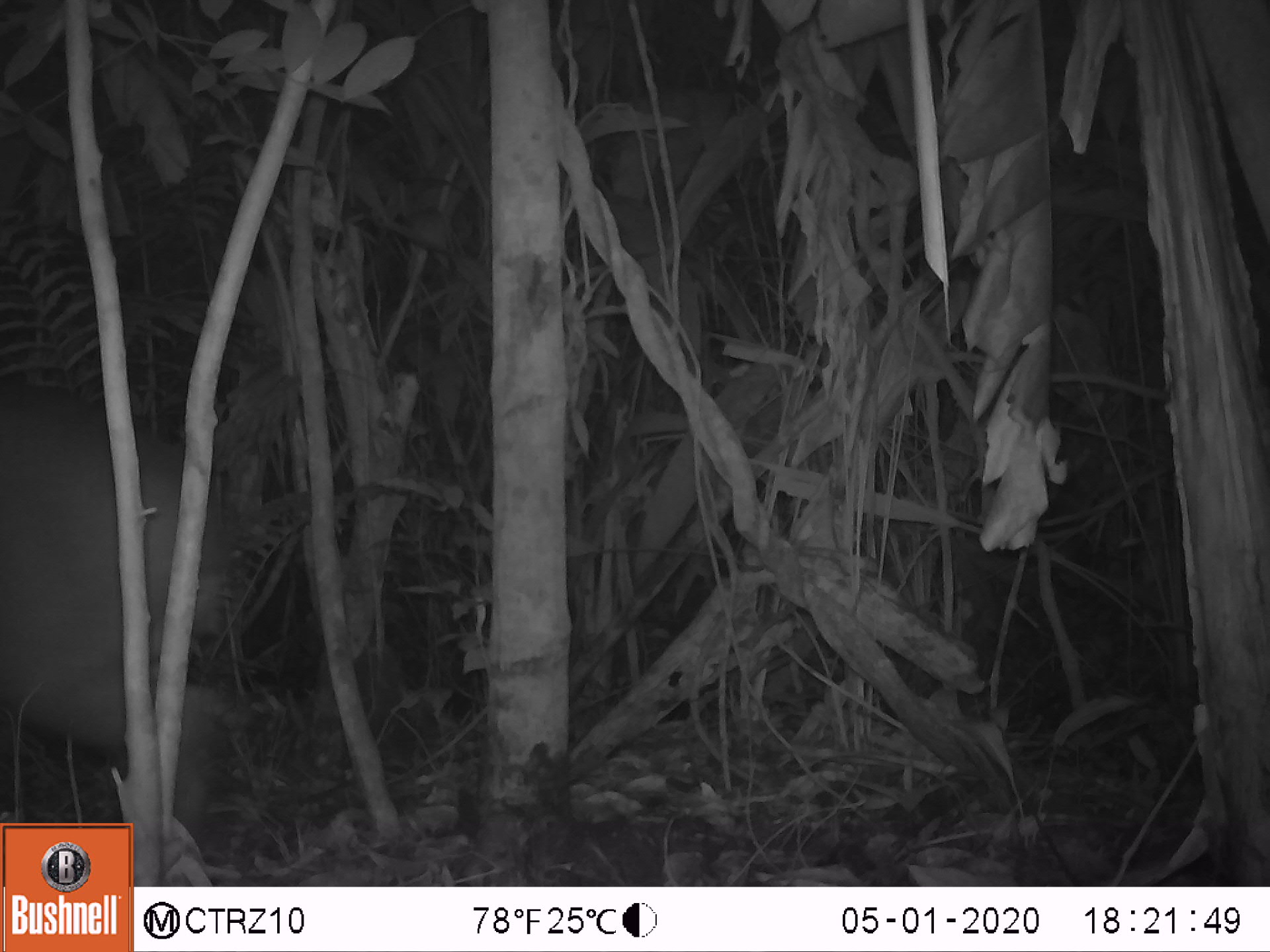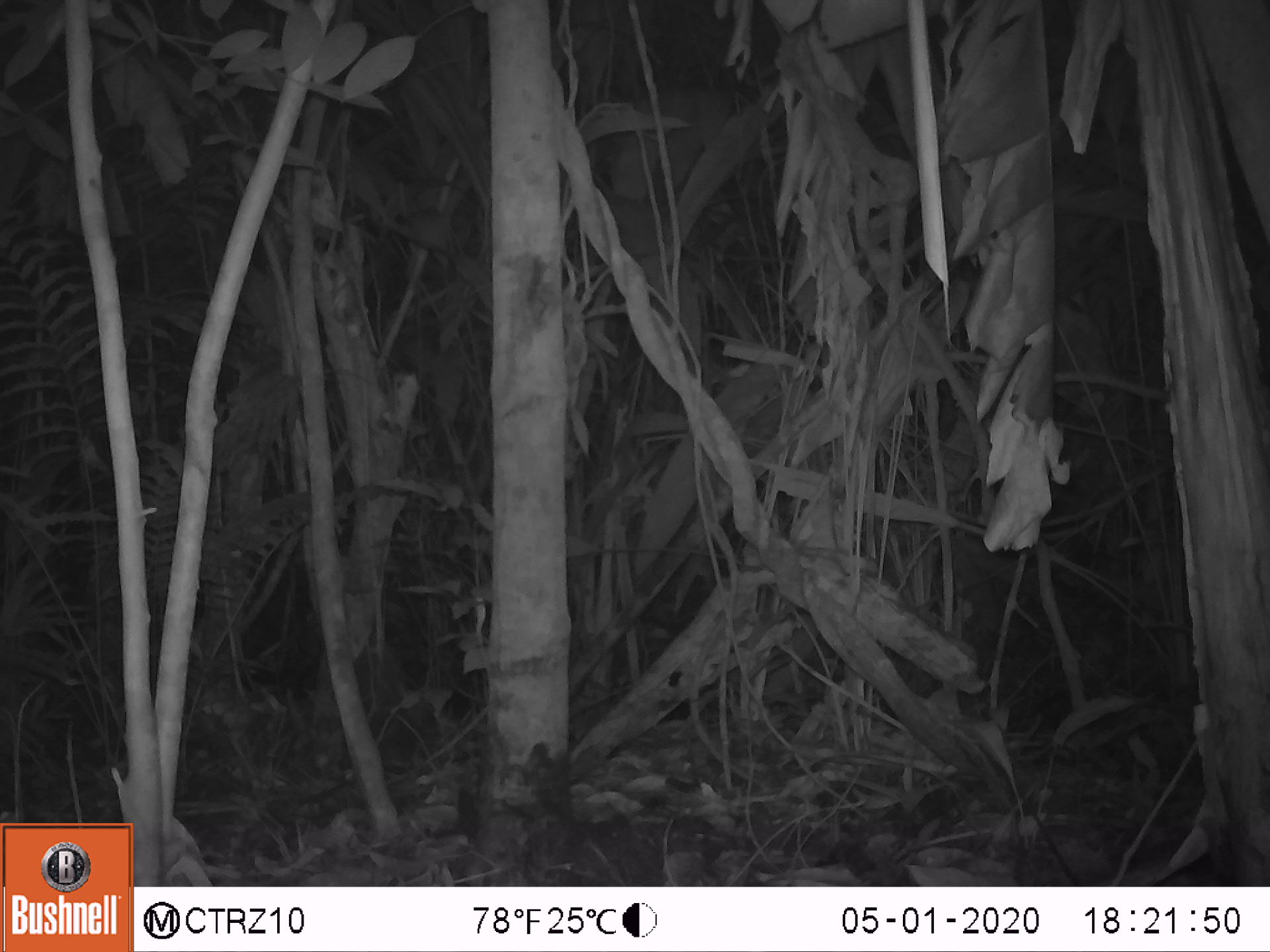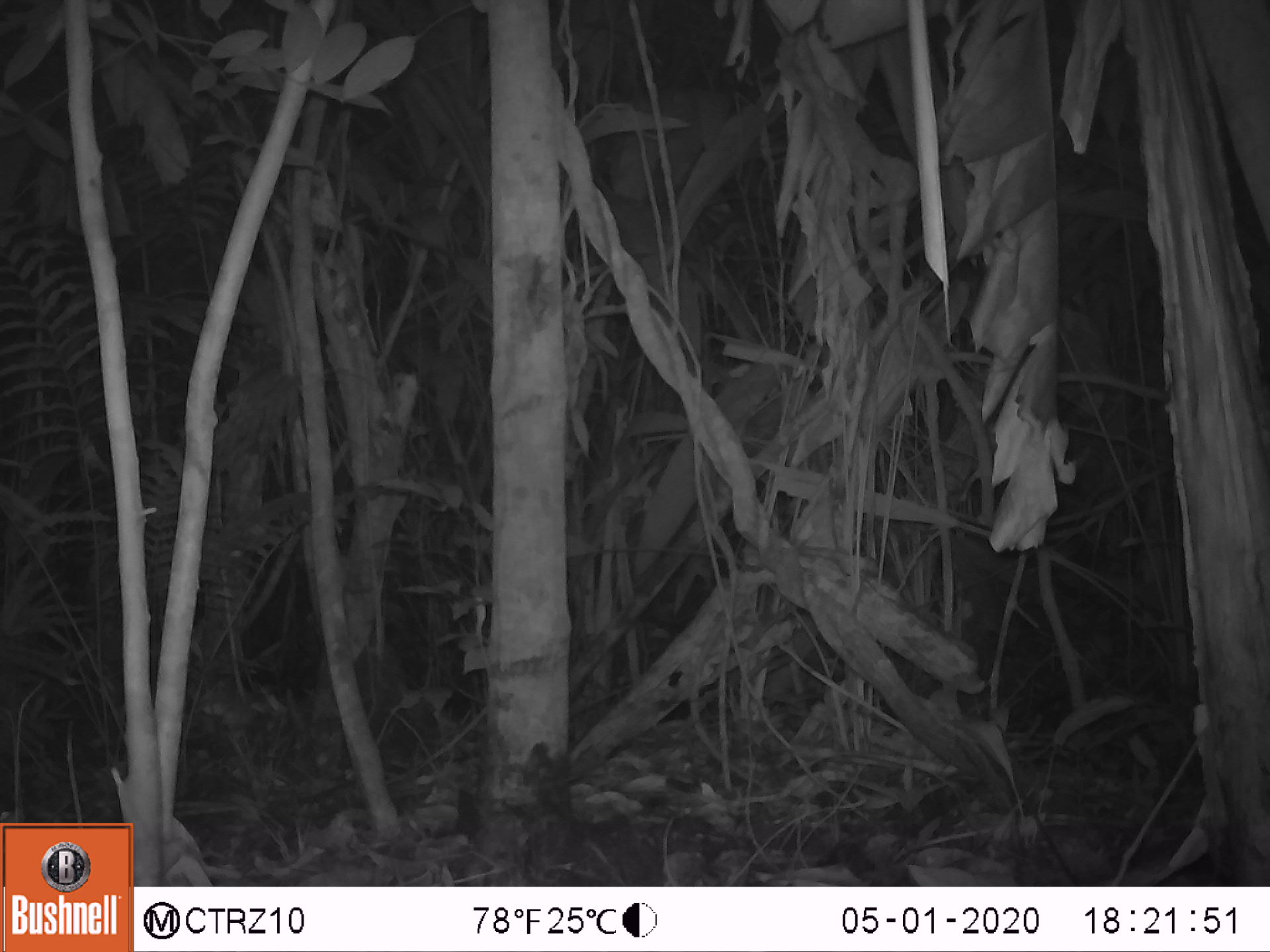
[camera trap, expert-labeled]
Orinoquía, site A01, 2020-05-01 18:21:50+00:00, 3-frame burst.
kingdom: Animalia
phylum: Chordata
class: Mammalia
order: Perissodactyla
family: Tapiridae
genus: Tapirus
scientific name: Tapirus terrestris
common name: lowland tapir